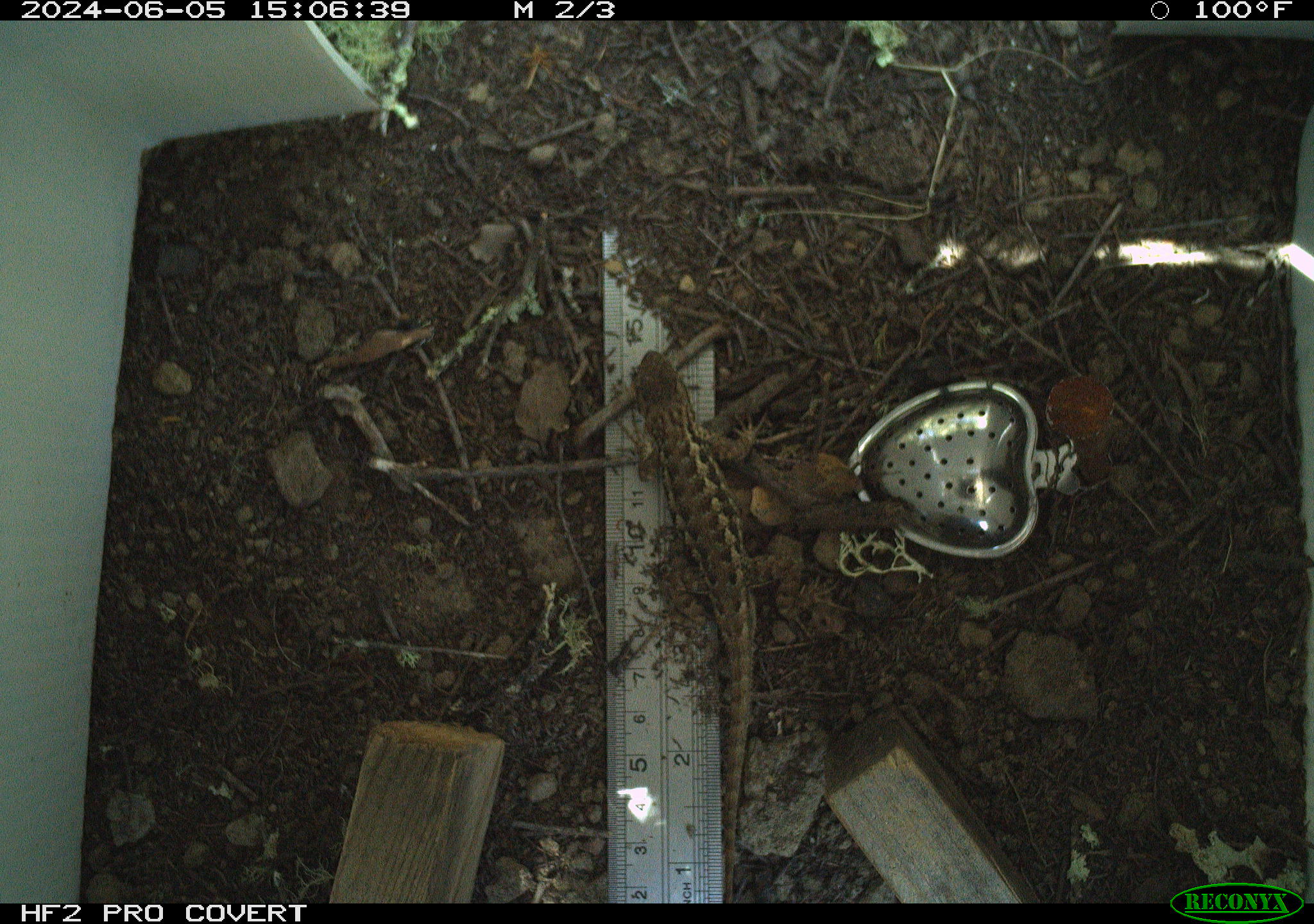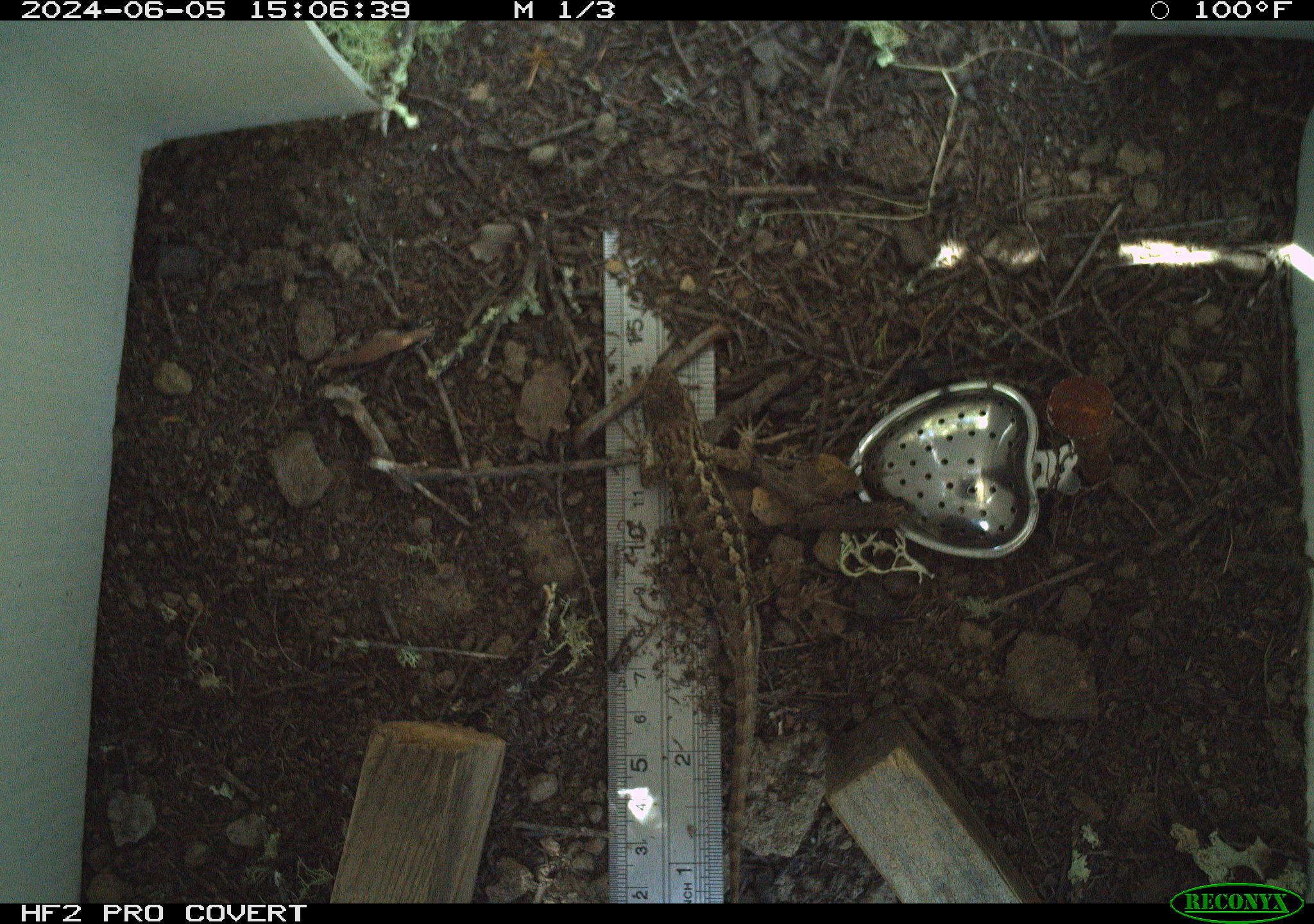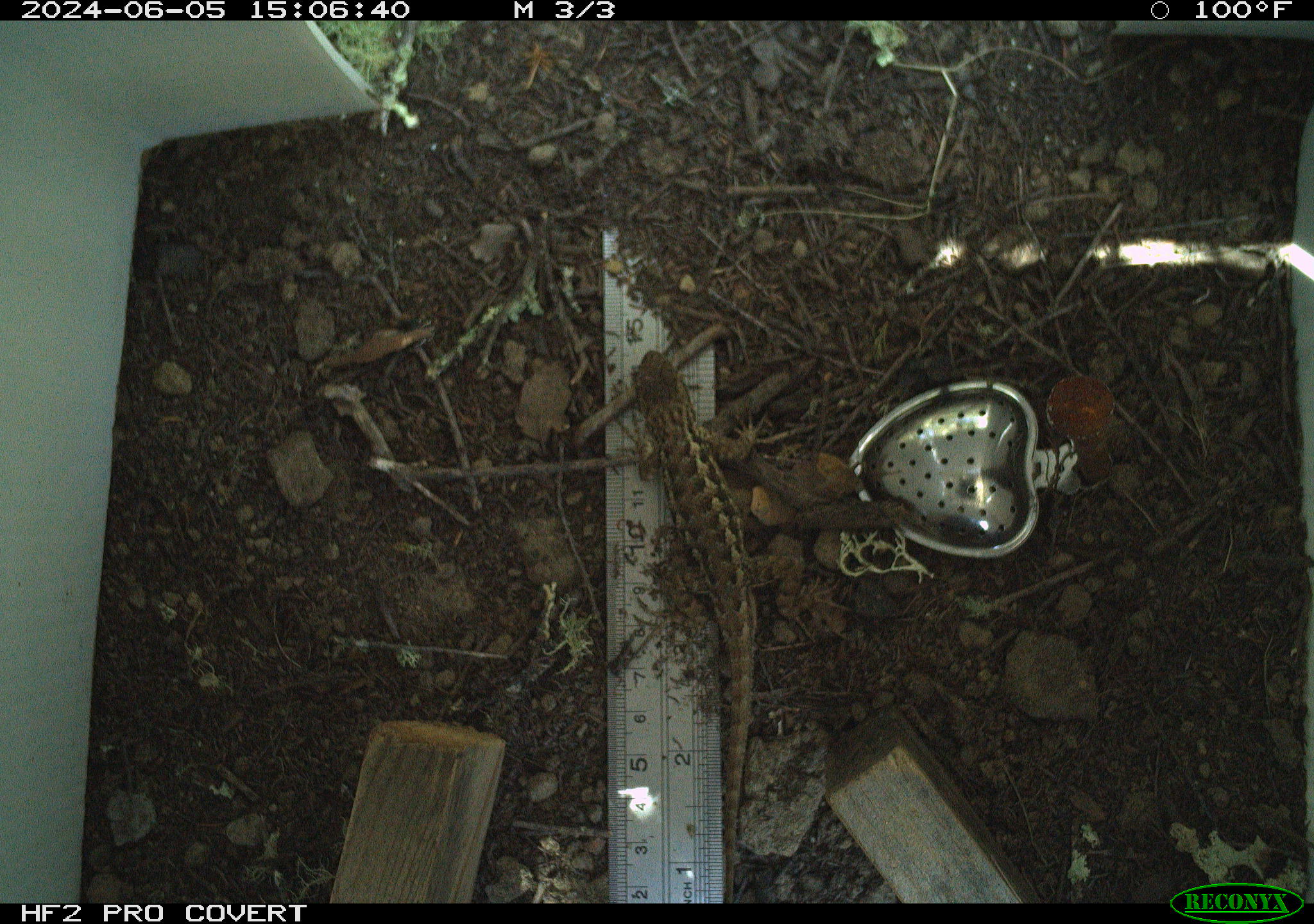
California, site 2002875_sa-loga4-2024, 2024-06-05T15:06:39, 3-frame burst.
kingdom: Animalia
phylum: Chordata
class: Reptilia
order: Squamata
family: Phrynosomatidae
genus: Sceloporus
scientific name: Sceloporus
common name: spiny lizards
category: sceloporus species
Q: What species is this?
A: Sceloporus species (spiny lizards) (Sceloporus).